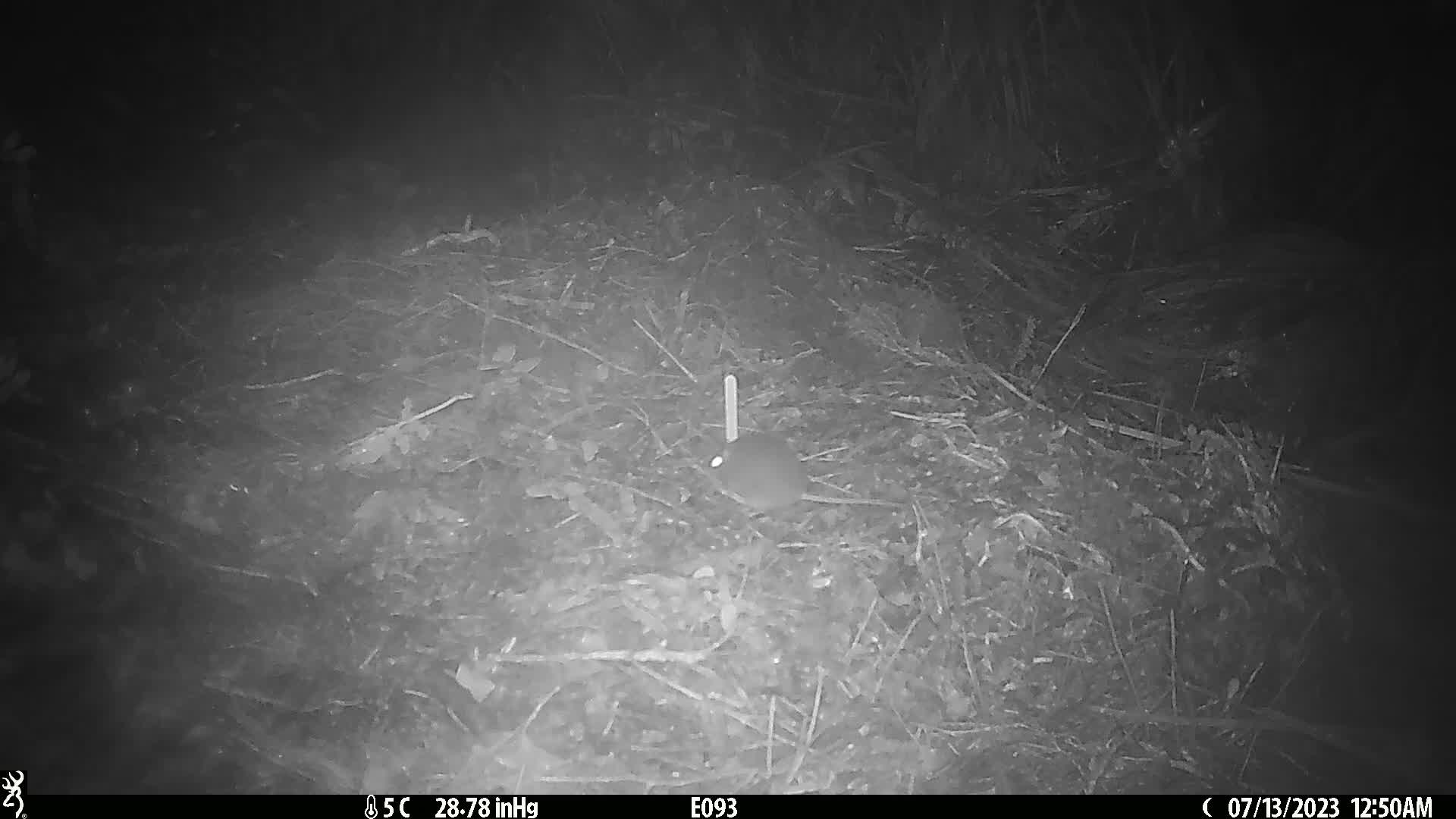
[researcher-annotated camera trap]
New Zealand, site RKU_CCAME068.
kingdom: Animalia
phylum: Chordata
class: Mammalia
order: Rodentia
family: Muridae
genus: Rattus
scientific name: Rattus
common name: rat